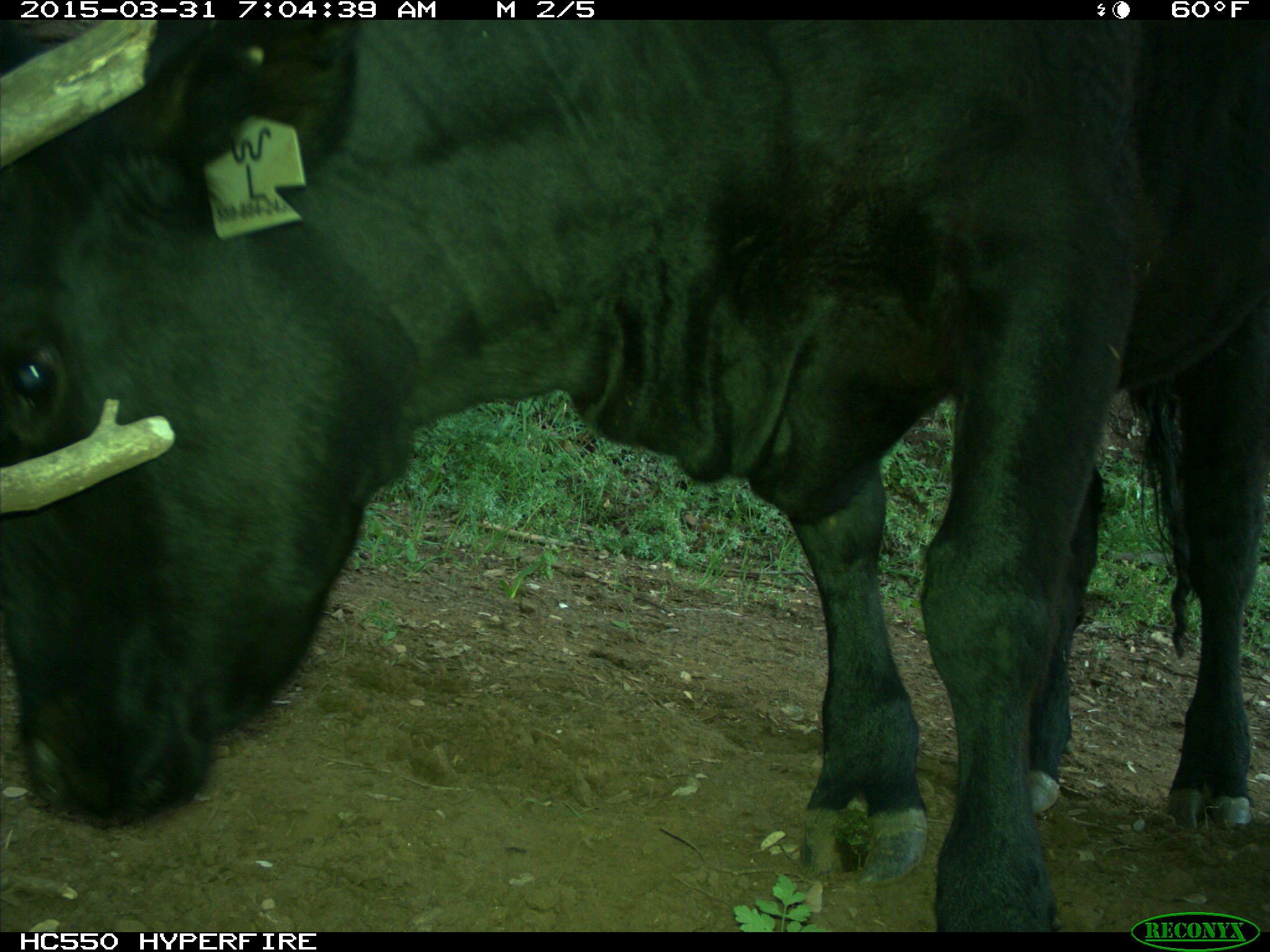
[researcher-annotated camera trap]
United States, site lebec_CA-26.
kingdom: Animalia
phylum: Chordata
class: Mammalia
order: Artiodactyla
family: Bovidae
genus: Bos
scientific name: Bos taurus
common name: domestic cow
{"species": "Bos taurus (domestic cow)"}